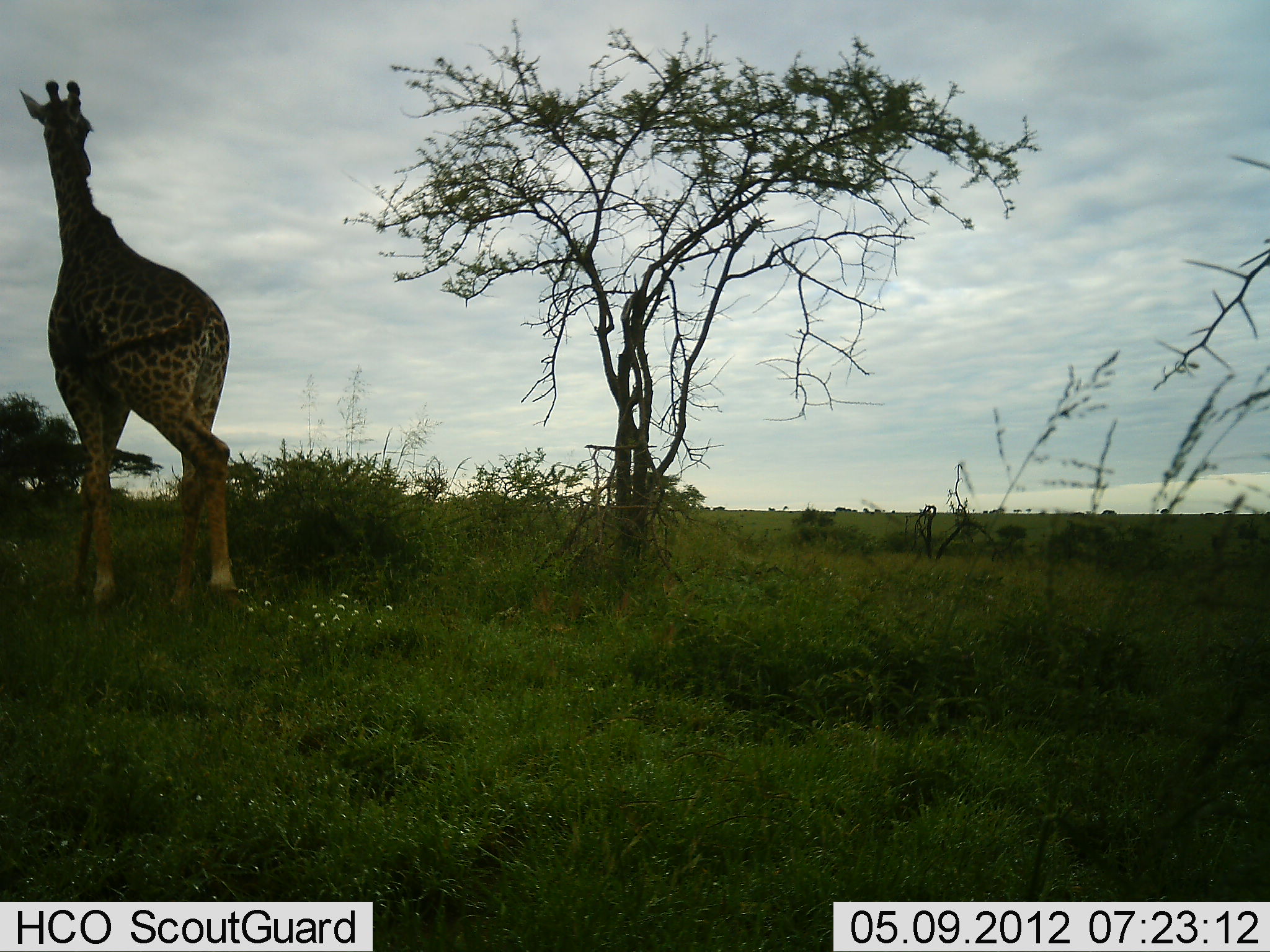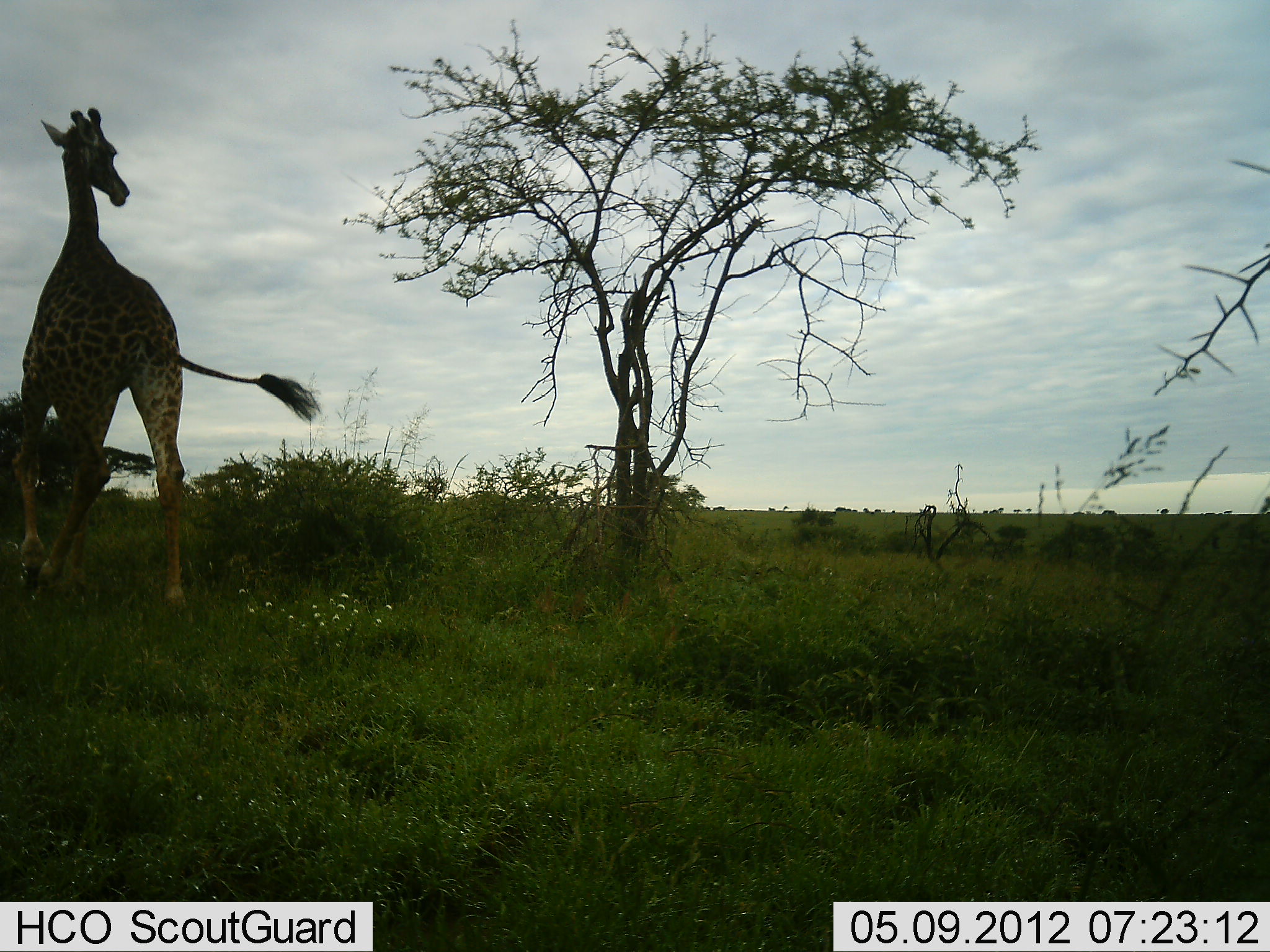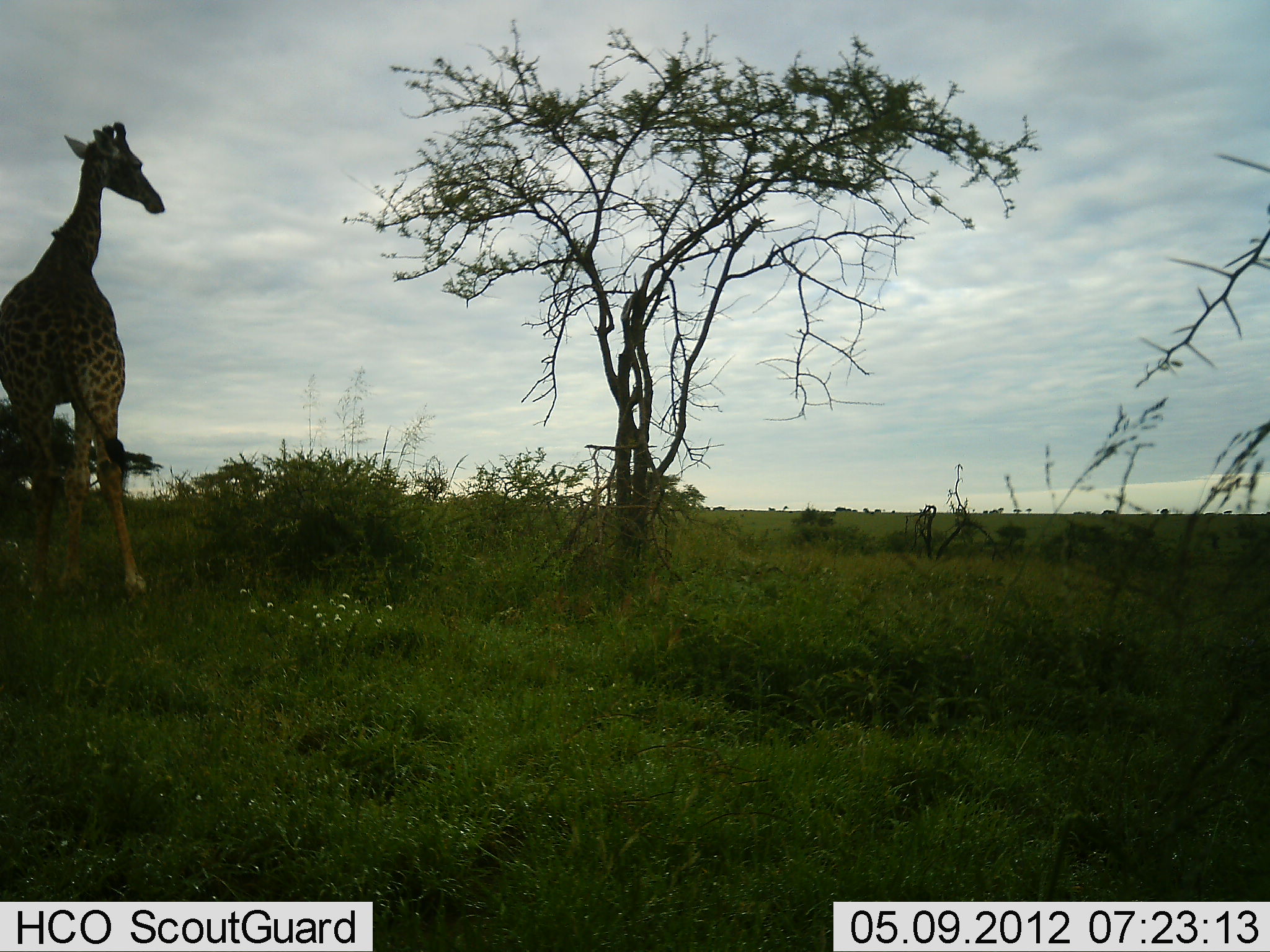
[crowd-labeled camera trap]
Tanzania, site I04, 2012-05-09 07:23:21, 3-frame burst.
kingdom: Animalia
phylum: Chordata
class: Mammalia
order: Artiodactyla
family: Giraffidae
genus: Giraffa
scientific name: Giraffa camelopardalis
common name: giraffe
Giraffe (Giraffa camelopardalis), count 1. Behavior (volunteer vote fractions): standing 12%, resting 0%, moving 92%, interacting 0%. Young present (vote fraction): 0%. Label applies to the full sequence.